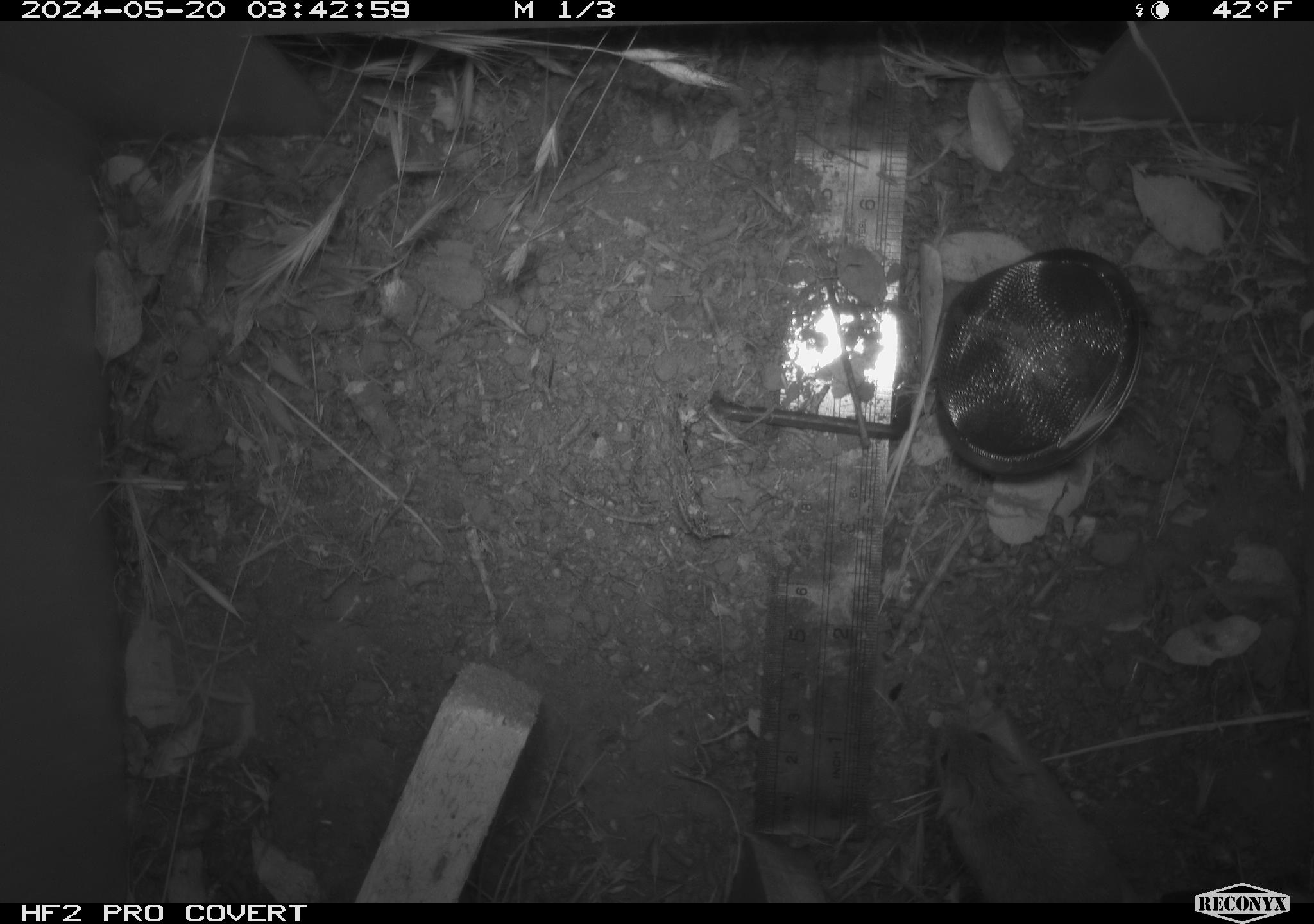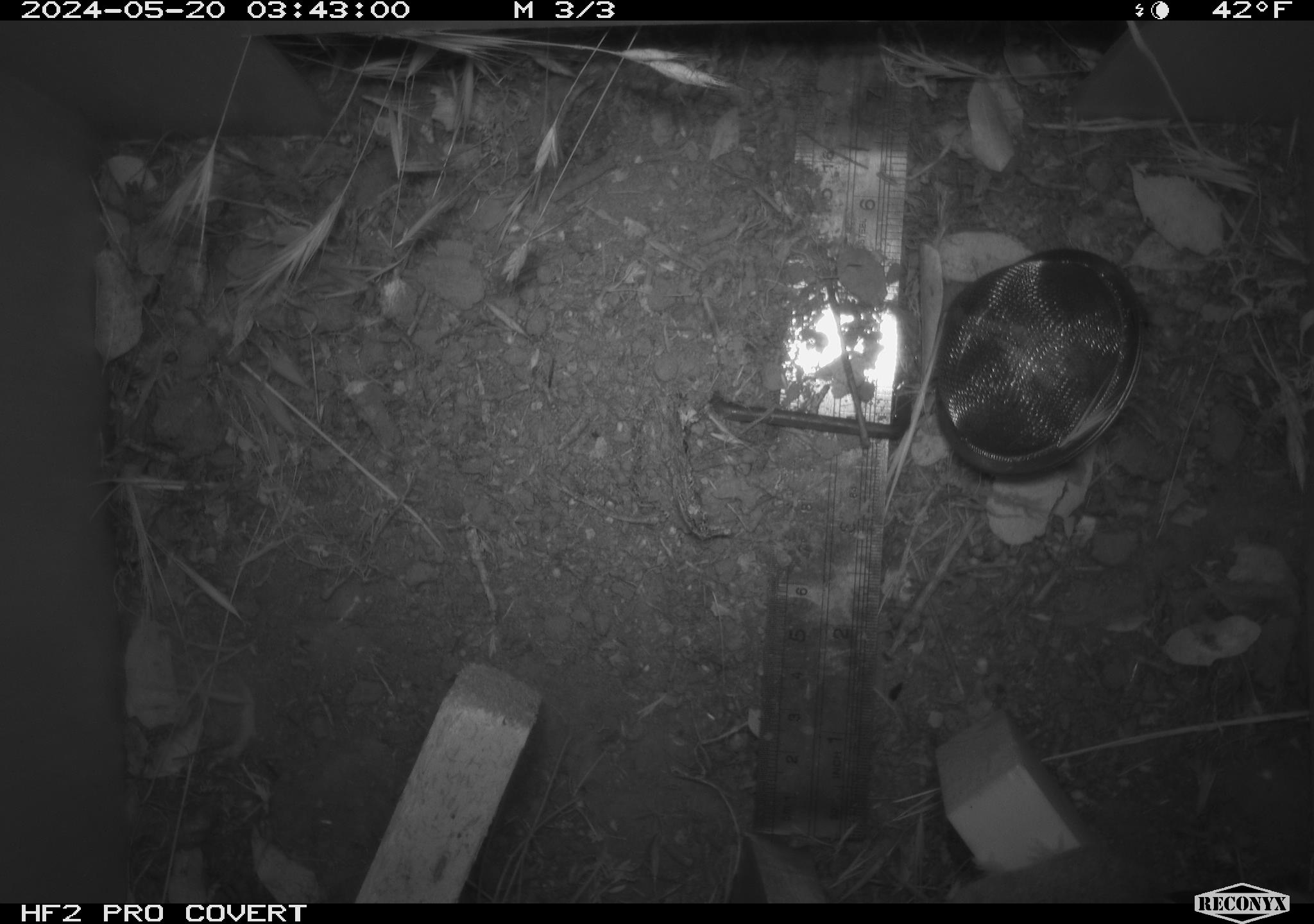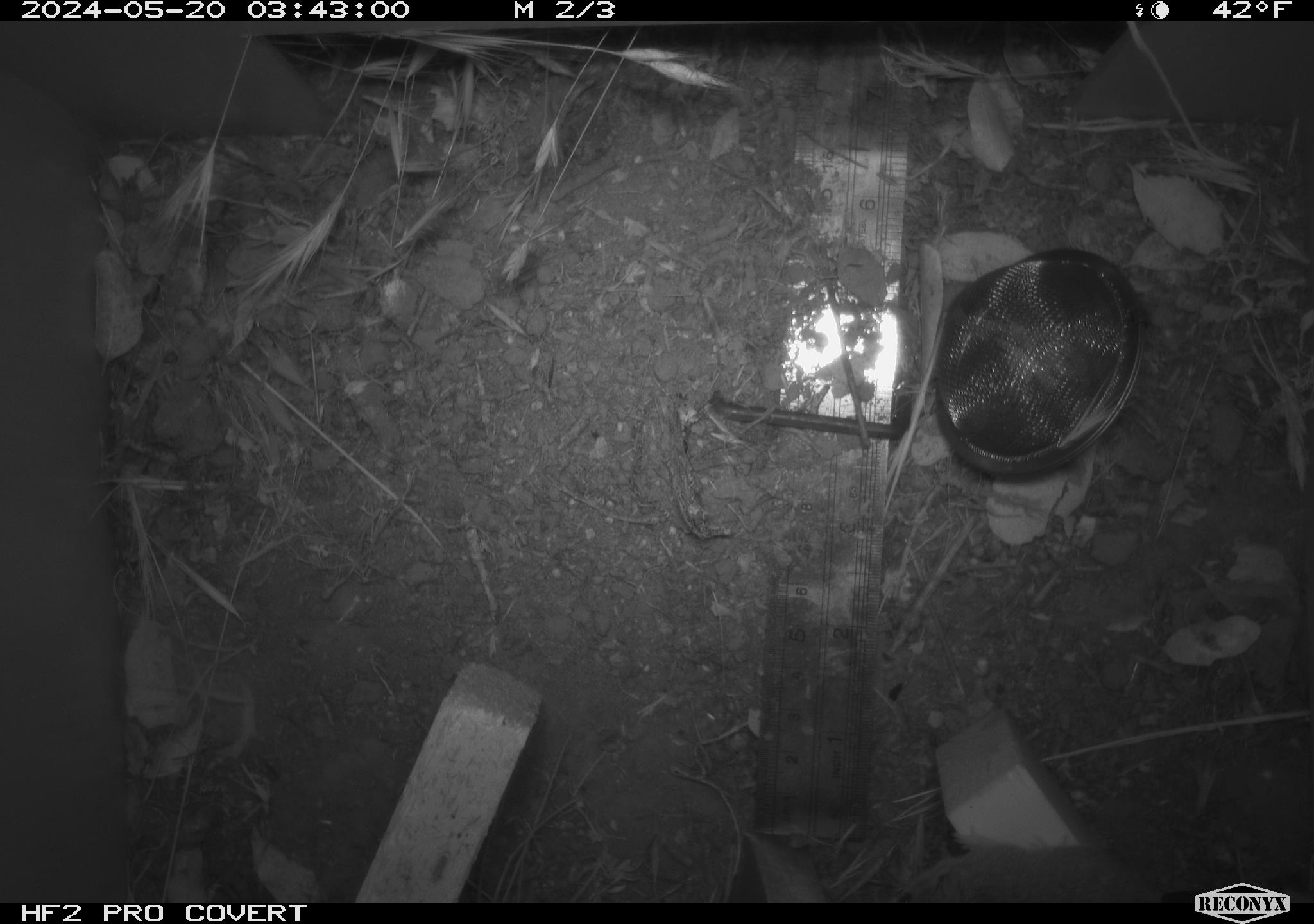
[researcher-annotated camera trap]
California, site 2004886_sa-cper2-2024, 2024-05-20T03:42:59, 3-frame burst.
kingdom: Animalia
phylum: Chordata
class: Mammalia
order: Rodentia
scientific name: Rodentia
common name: rodent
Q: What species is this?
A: Rodent (Rodentia).